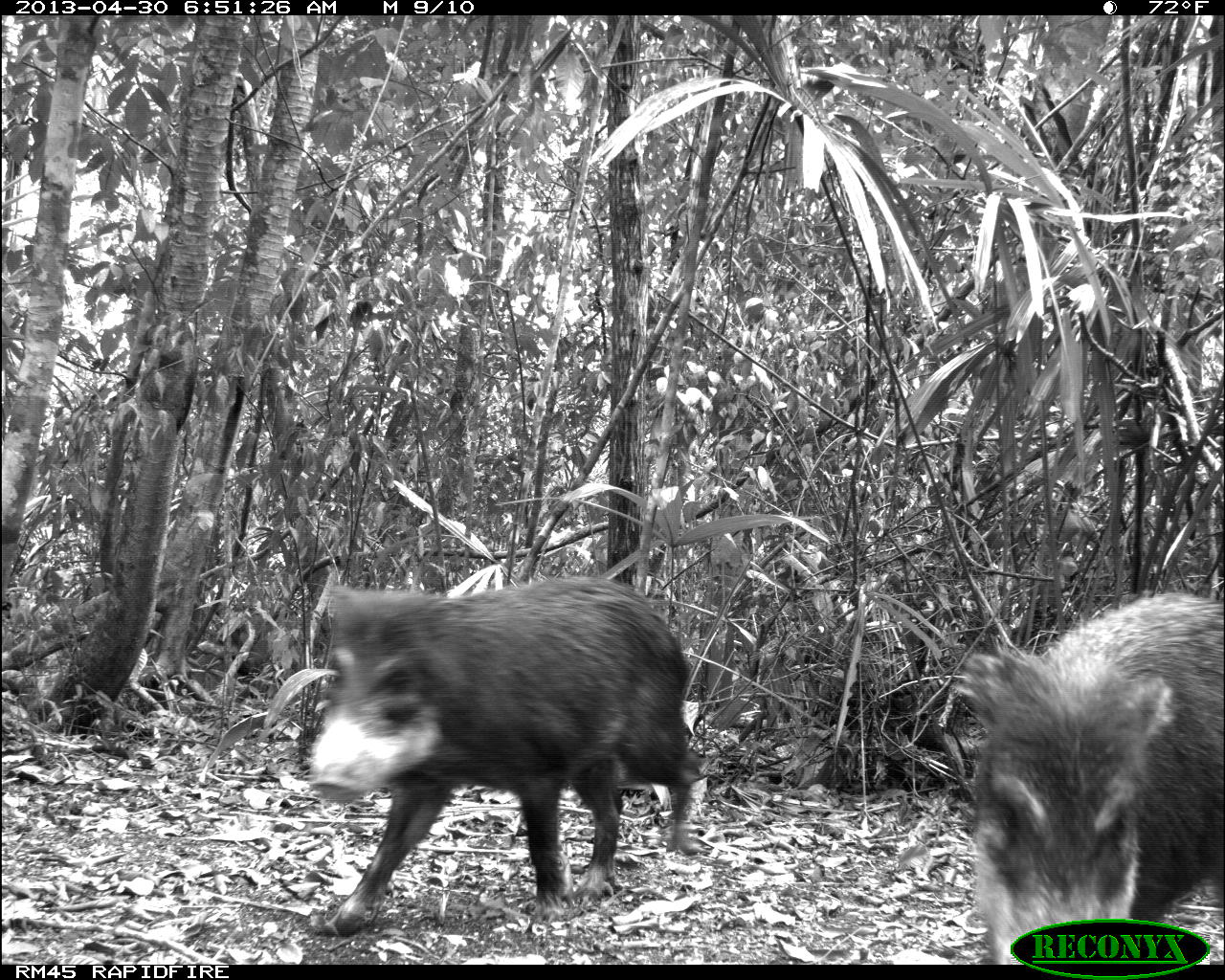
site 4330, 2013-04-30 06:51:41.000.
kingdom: Animalia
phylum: Chordata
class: Mammalia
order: Artiodactyla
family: Tayassuidae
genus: Tayassu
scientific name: Tayassu pecari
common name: white-lipped peccary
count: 5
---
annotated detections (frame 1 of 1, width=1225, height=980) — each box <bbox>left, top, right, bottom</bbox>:
tayassu pecari: <bbox>308, 573, 700, 939</bbox>; <bbox>951, 588, 1224, 958</bbox>